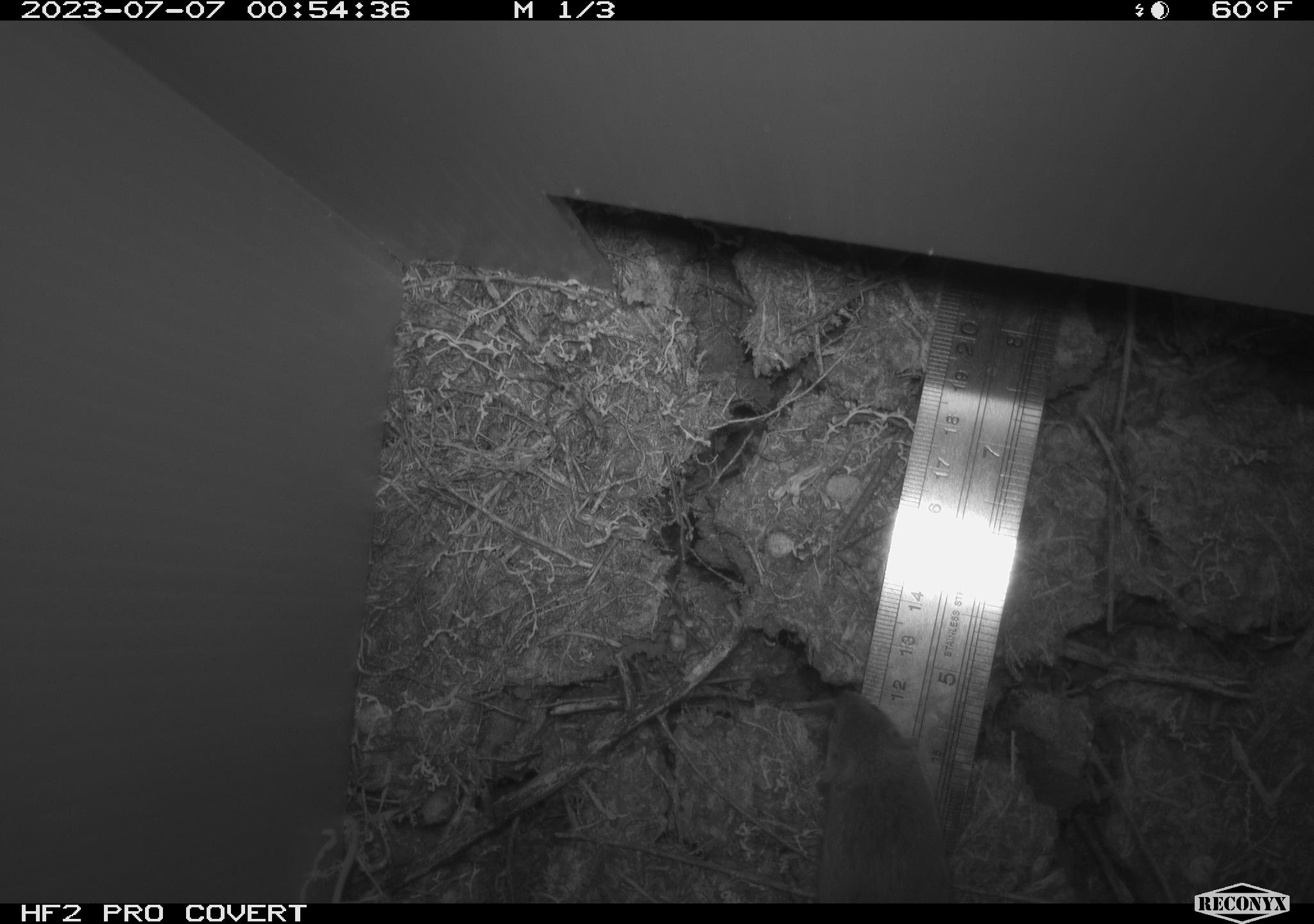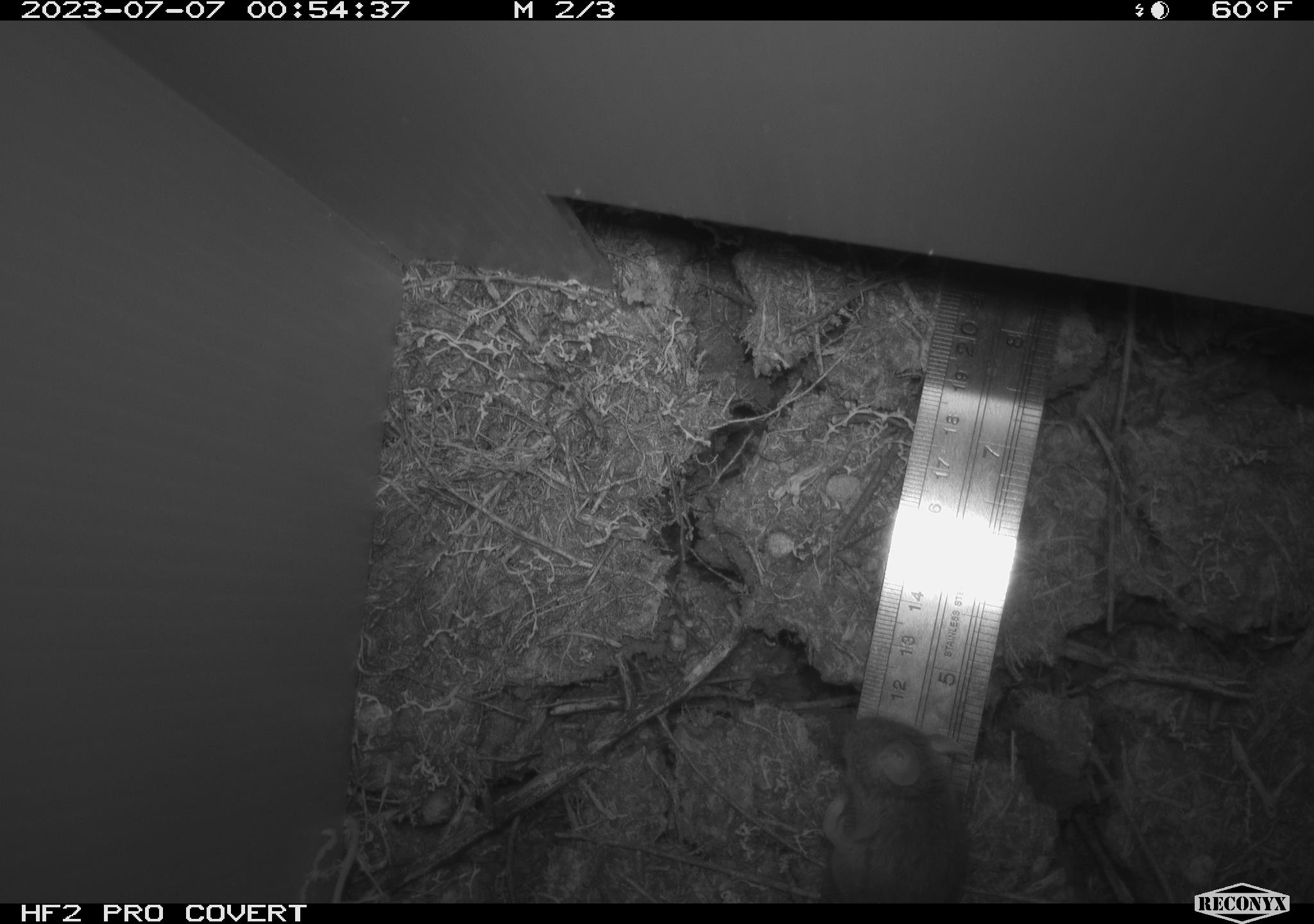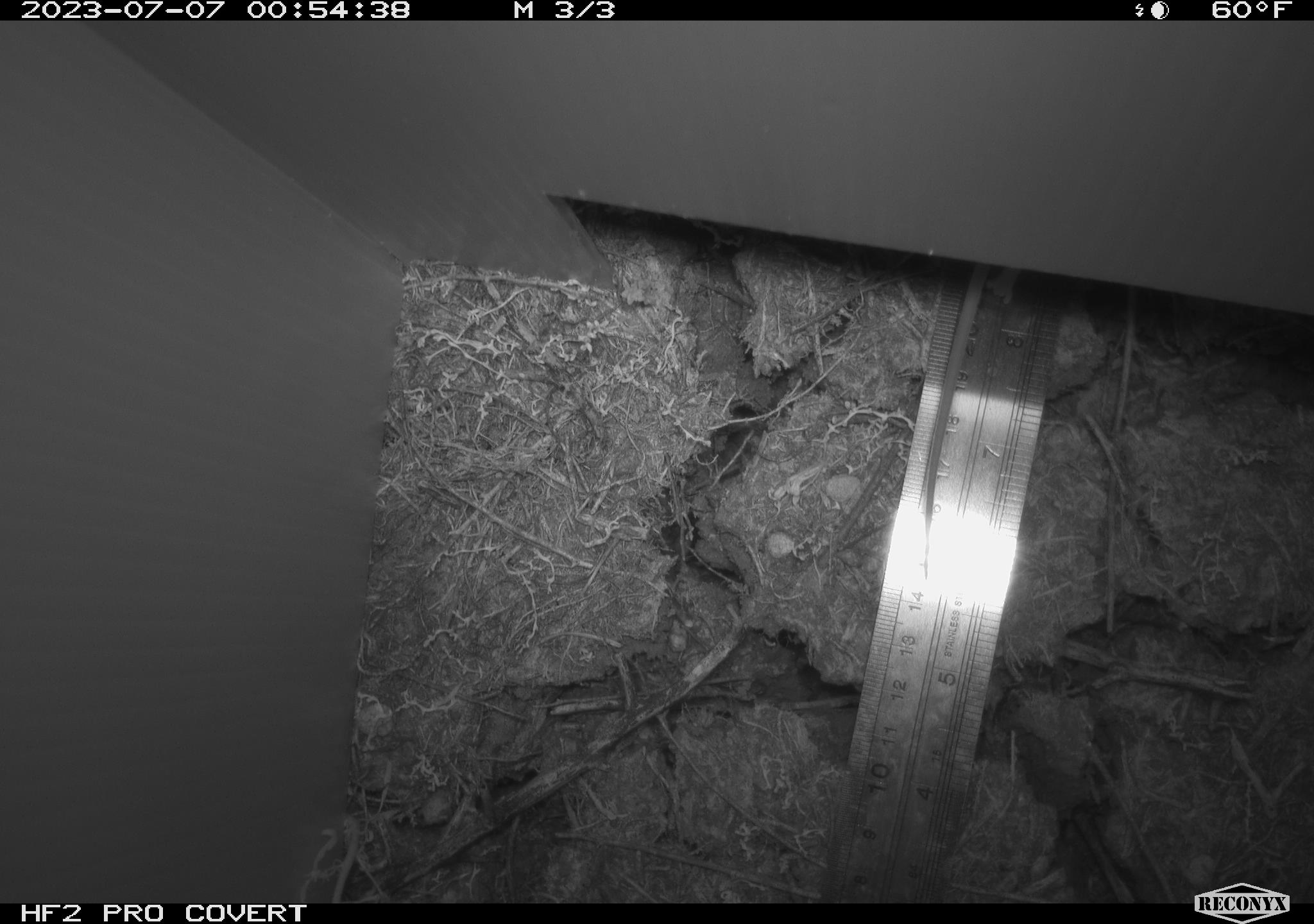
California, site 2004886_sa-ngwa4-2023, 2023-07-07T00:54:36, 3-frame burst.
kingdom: Animalia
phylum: Chordata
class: Mammalia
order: Rodentia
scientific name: Rodentia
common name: mouse species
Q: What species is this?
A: Mouse species (Rodentia).